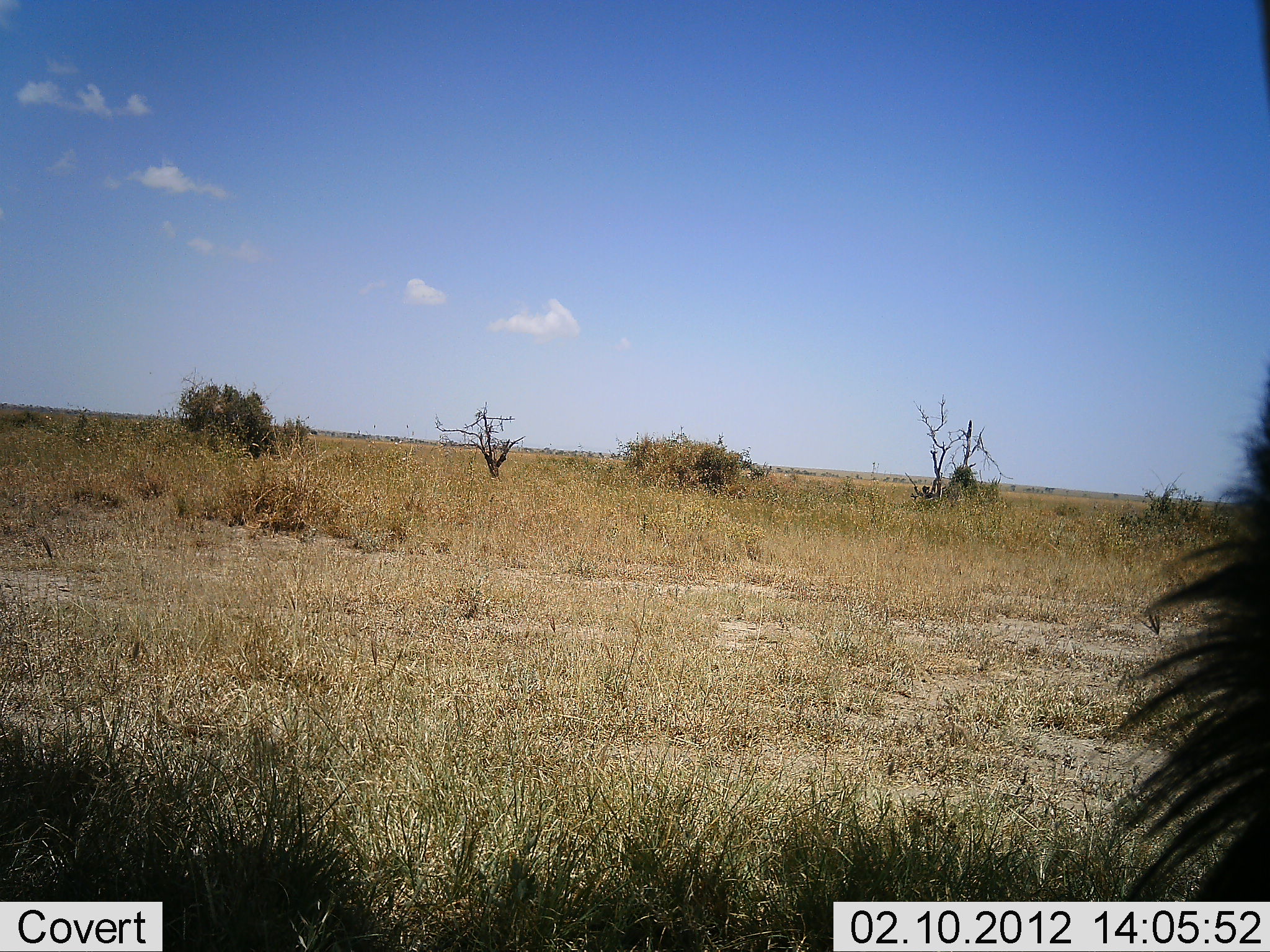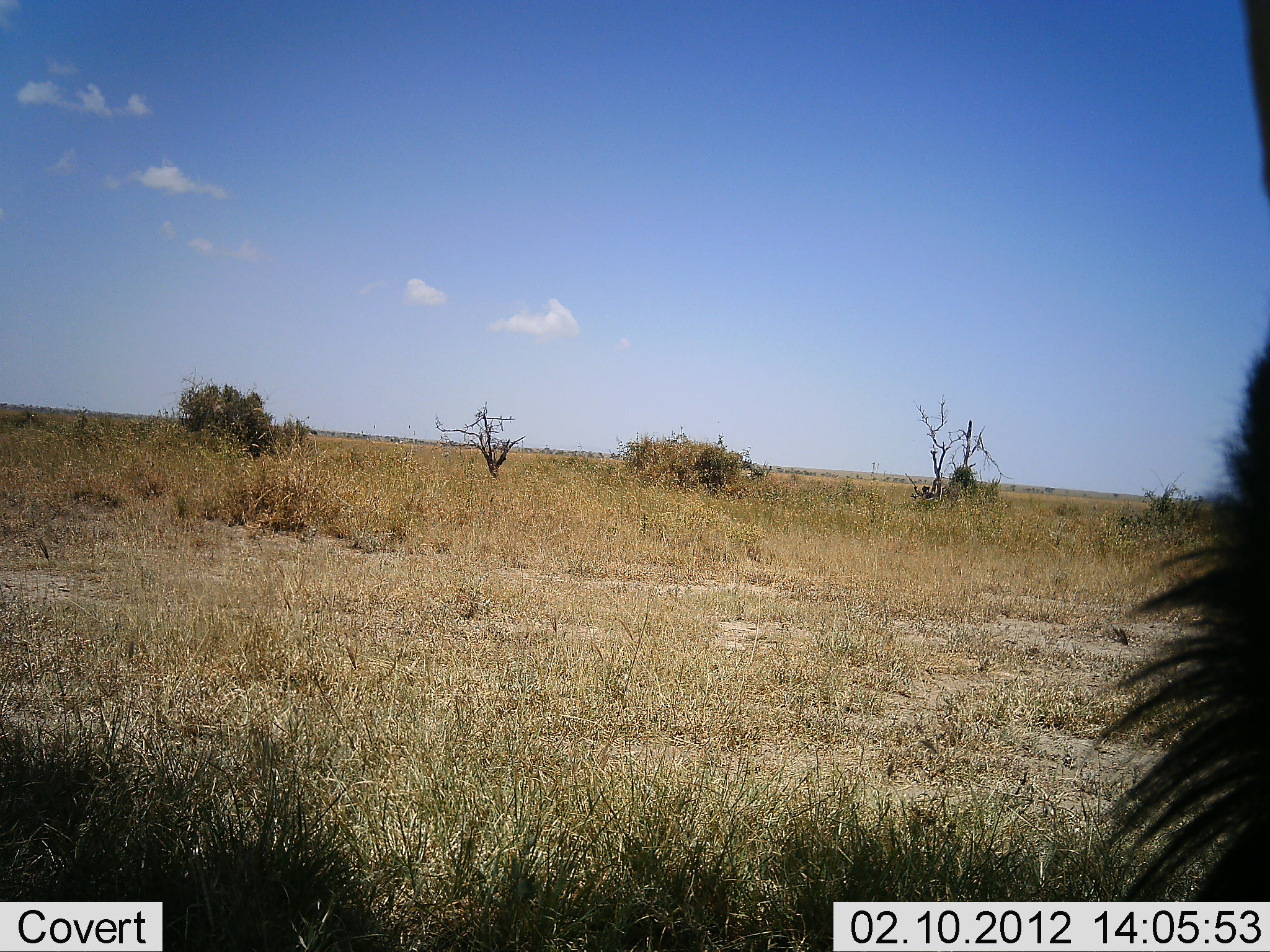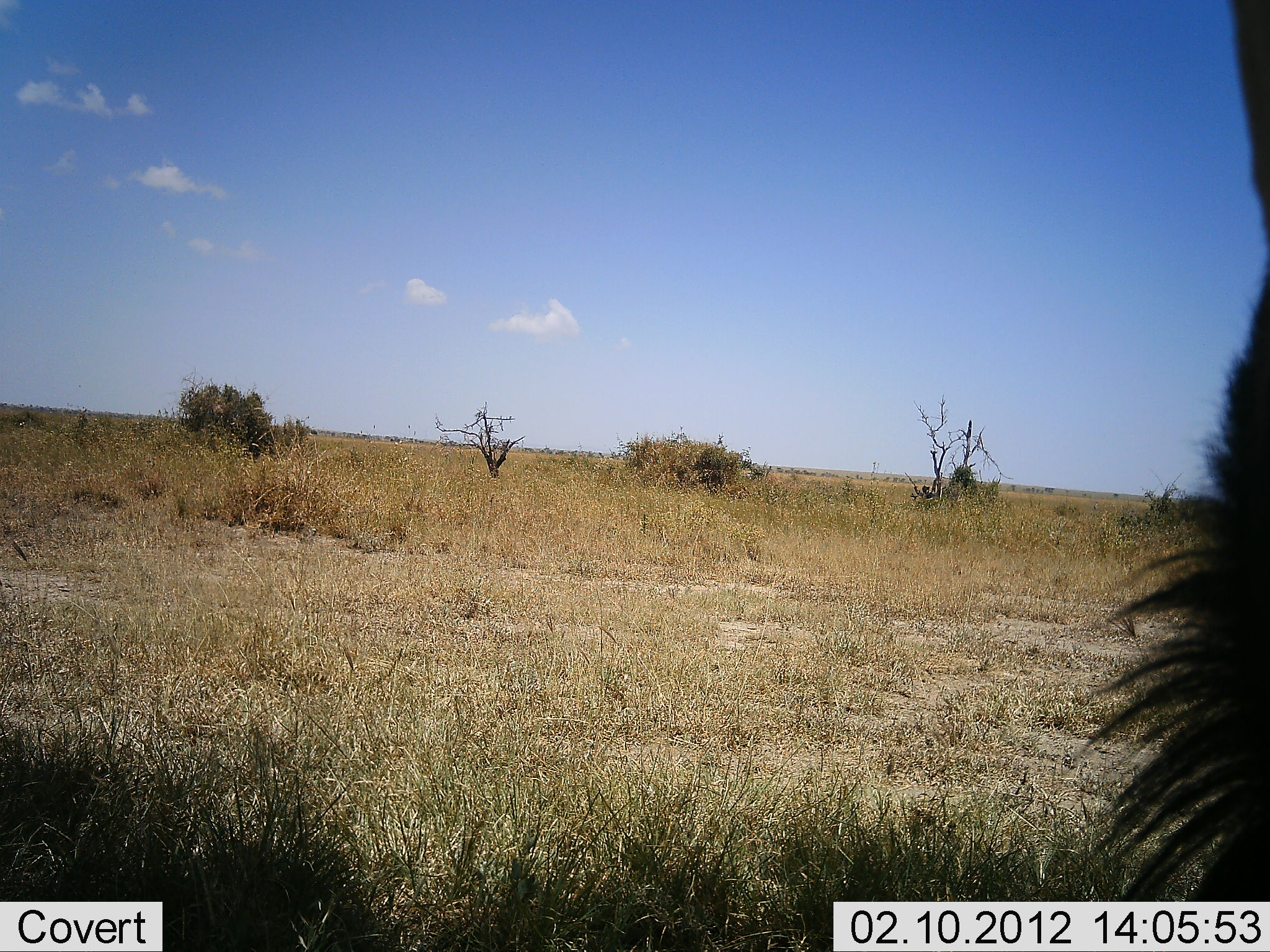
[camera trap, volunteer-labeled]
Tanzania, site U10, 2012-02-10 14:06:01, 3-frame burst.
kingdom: Animalia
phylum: Chordata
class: Mammalia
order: Artiodactyla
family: Bovidae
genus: Connochaetes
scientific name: Connochaetes taurinus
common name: blue wildebeest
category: wildebeest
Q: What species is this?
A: Wildebeest (blue wildebeest) (Connochaetes taurinus).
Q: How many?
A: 1.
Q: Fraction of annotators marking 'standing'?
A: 71%.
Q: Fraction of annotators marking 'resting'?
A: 29%.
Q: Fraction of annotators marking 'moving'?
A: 0%.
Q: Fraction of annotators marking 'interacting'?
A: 0%.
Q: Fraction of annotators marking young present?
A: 0%.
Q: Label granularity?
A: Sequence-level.